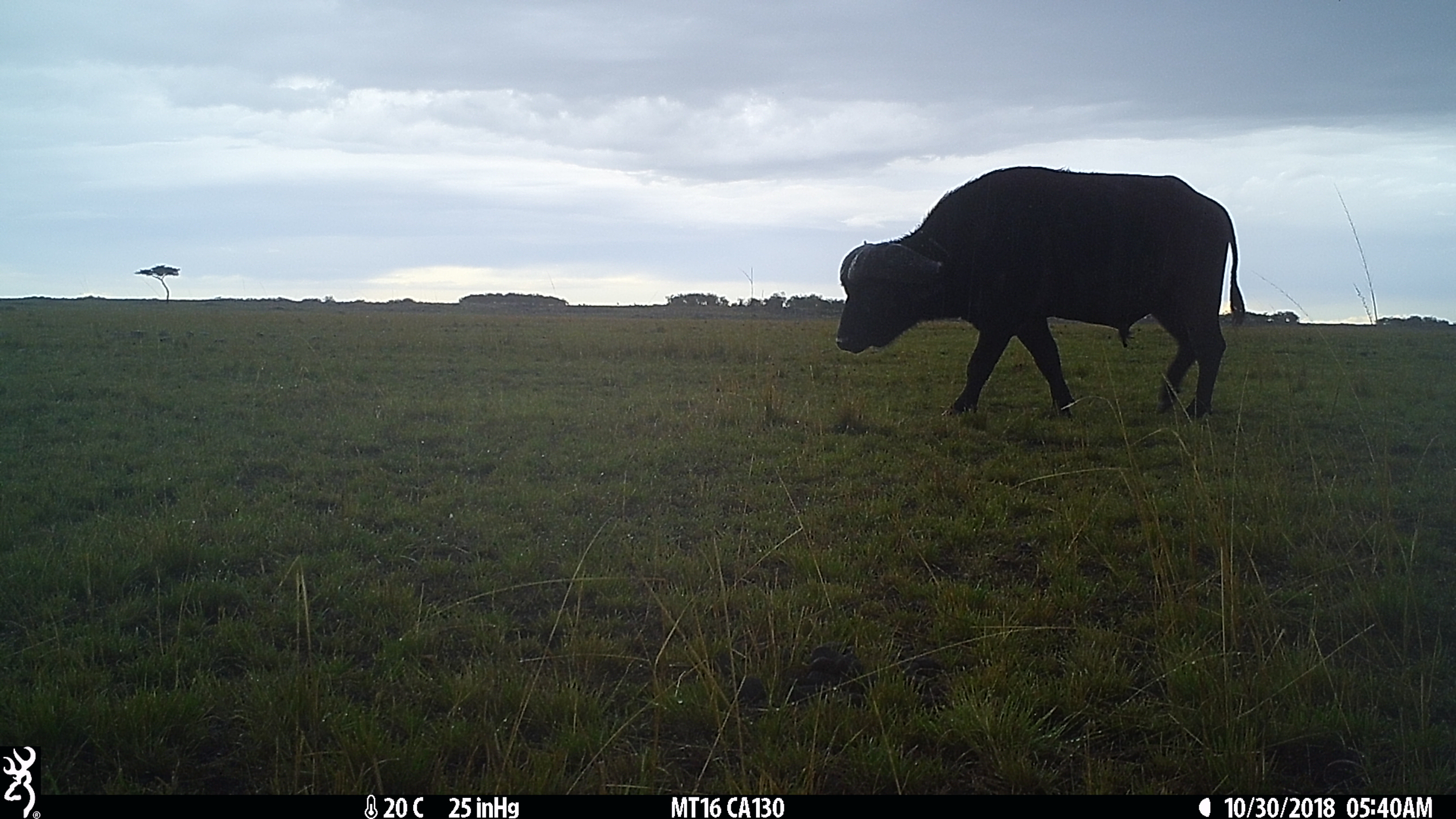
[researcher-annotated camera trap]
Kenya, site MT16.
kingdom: Animalia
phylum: Chordata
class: Mammalia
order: Artiodactyla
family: Bovidae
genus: Syncerus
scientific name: Syncerus caffer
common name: buffalo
Buffalo (Syncerus caffer).